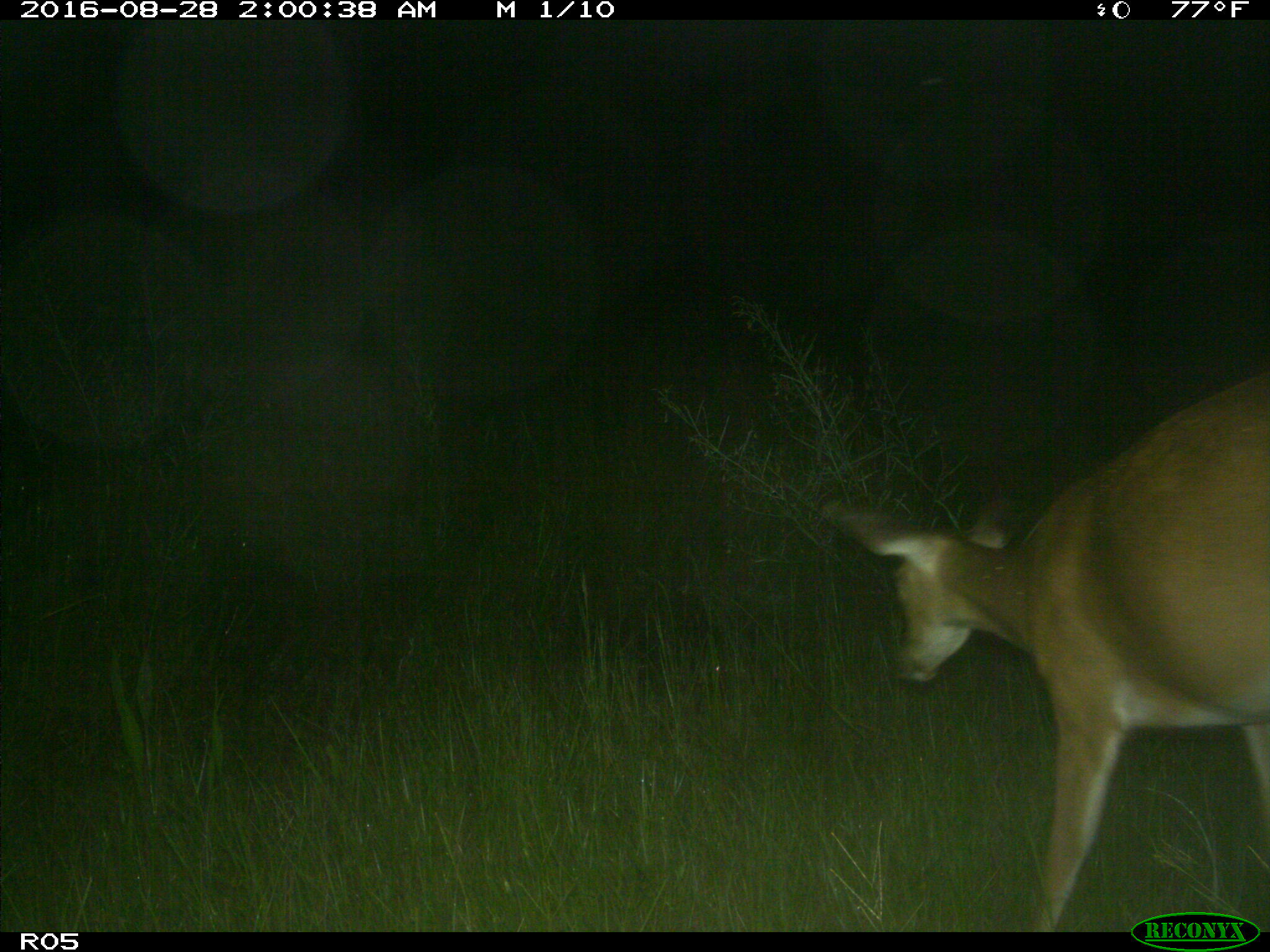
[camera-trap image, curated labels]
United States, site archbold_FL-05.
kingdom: Animalia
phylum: Chordata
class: Mammalia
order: Artiodactyla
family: Cervidae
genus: Odocoileus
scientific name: Odocoileus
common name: deer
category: unidentified deer